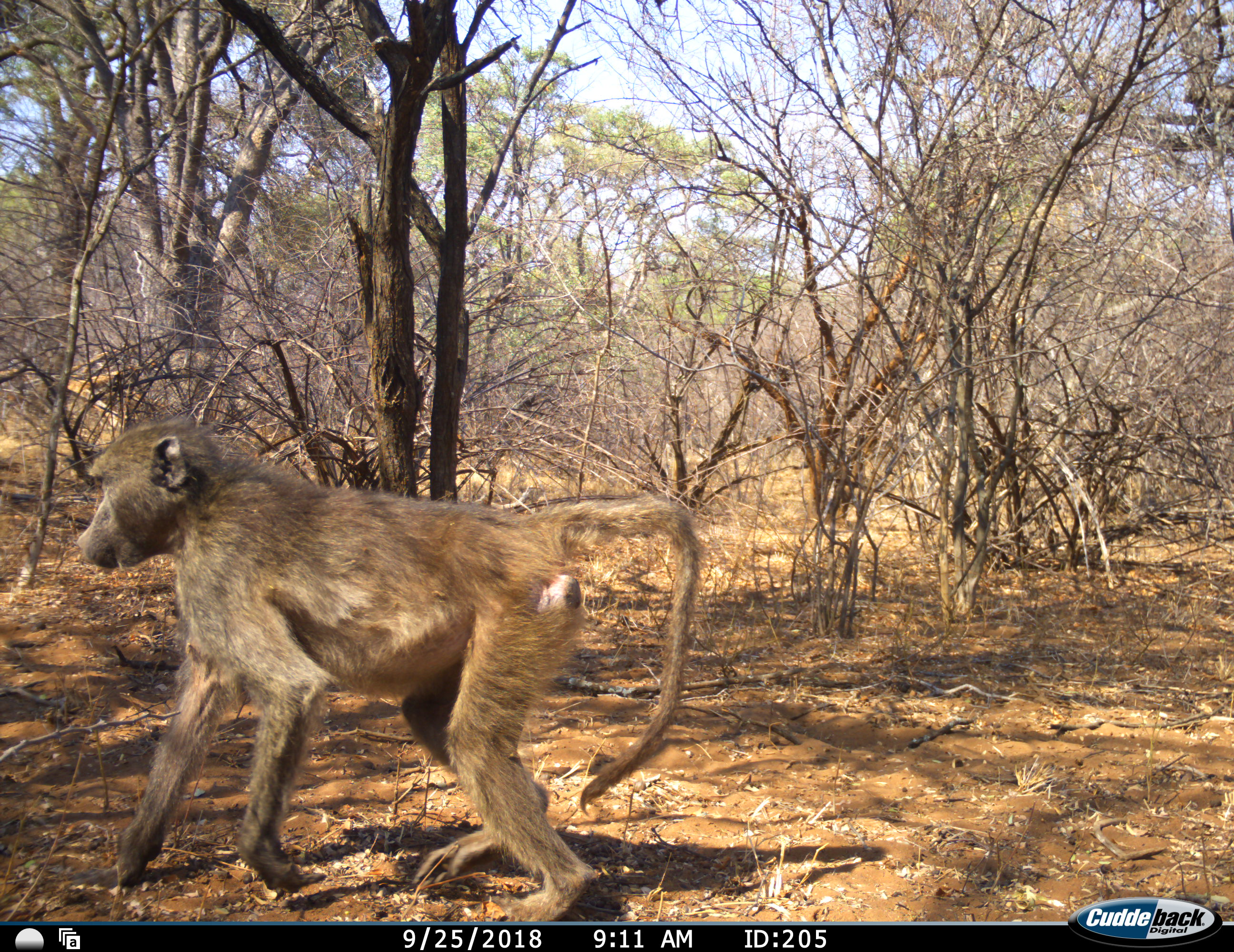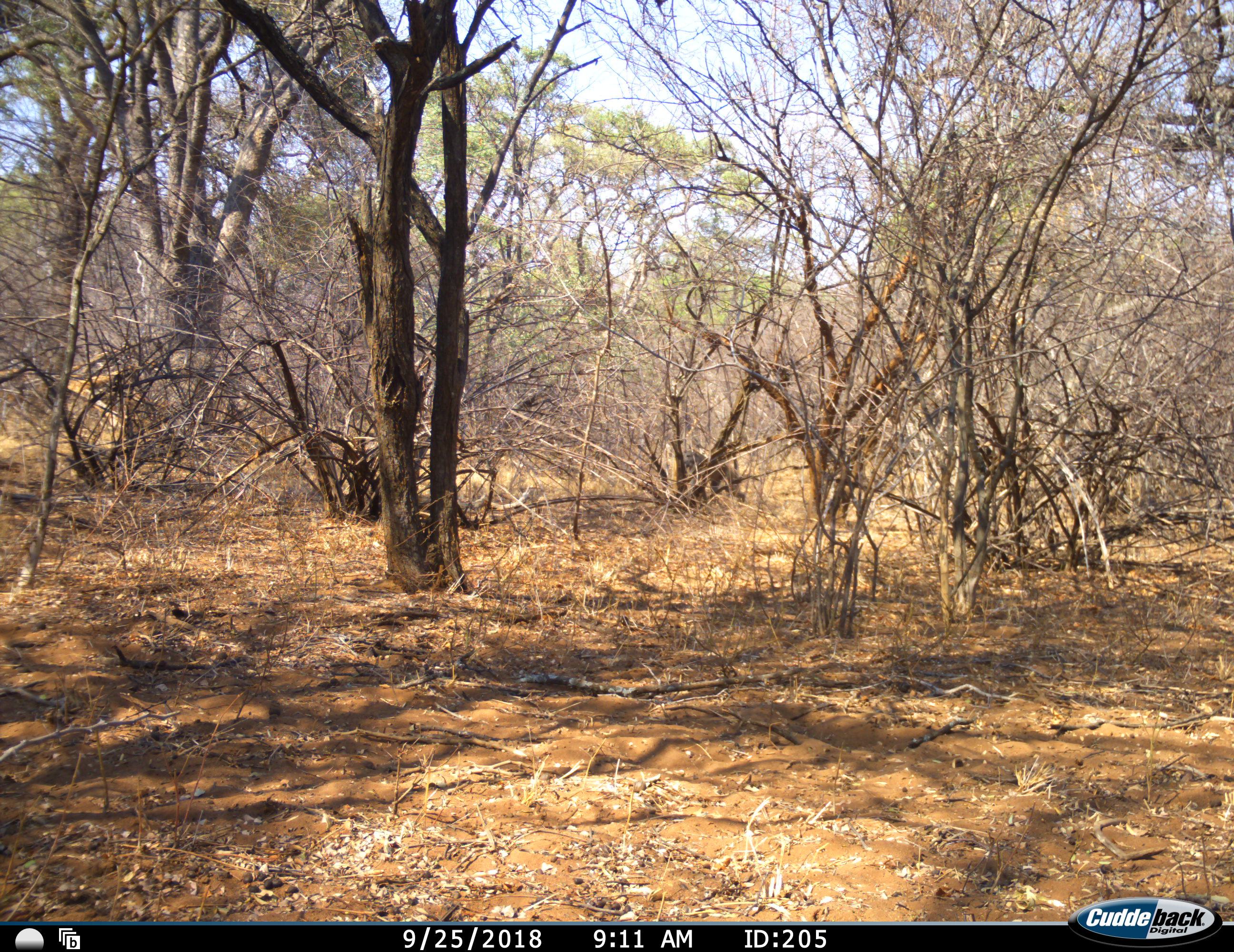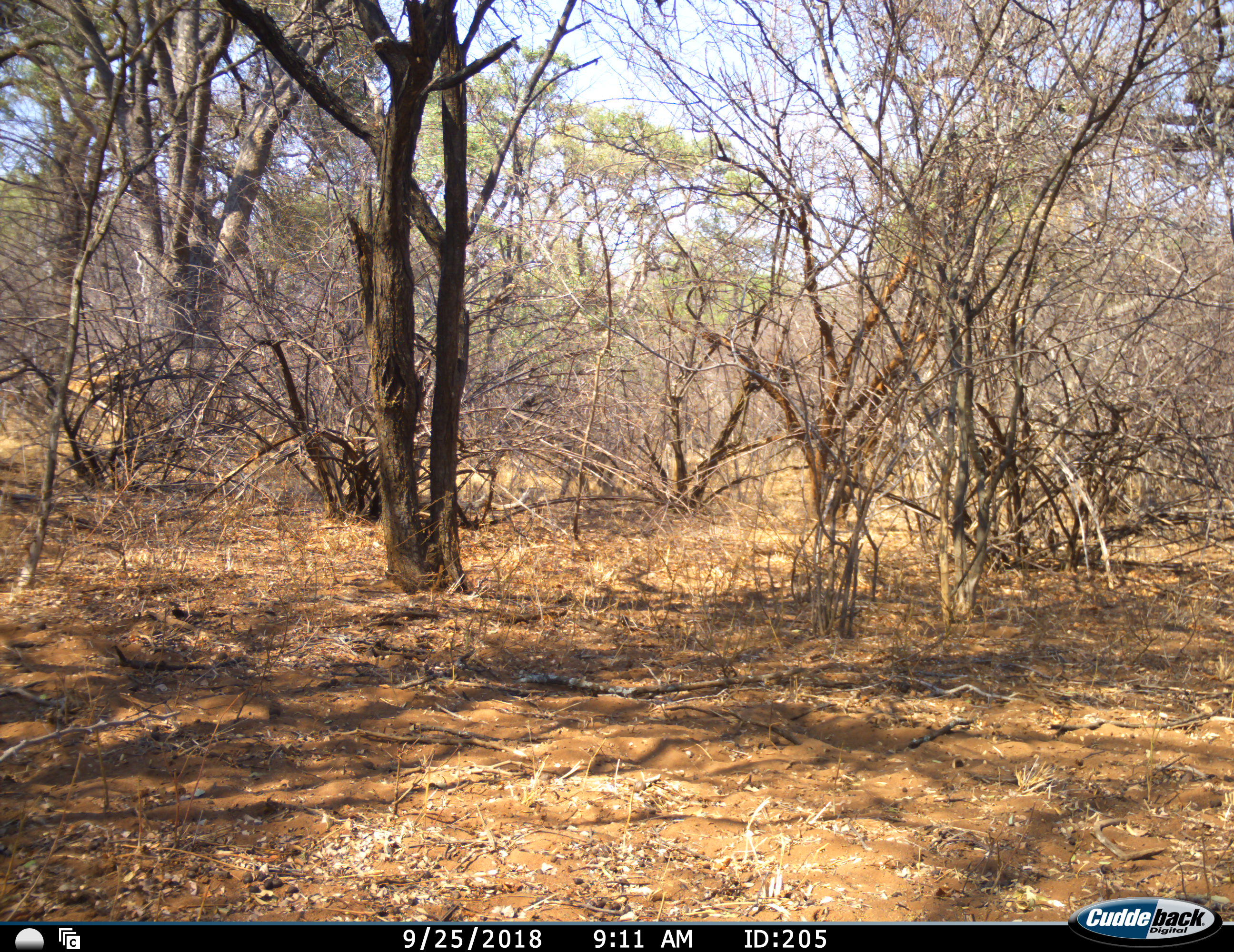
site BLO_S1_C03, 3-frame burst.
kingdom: Animalia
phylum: Chordata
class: Mammalia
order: Primates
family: Cercopithecidae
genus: Papio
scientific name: Papio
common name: baboon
Baboon (Papio), count 2. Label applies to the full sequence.